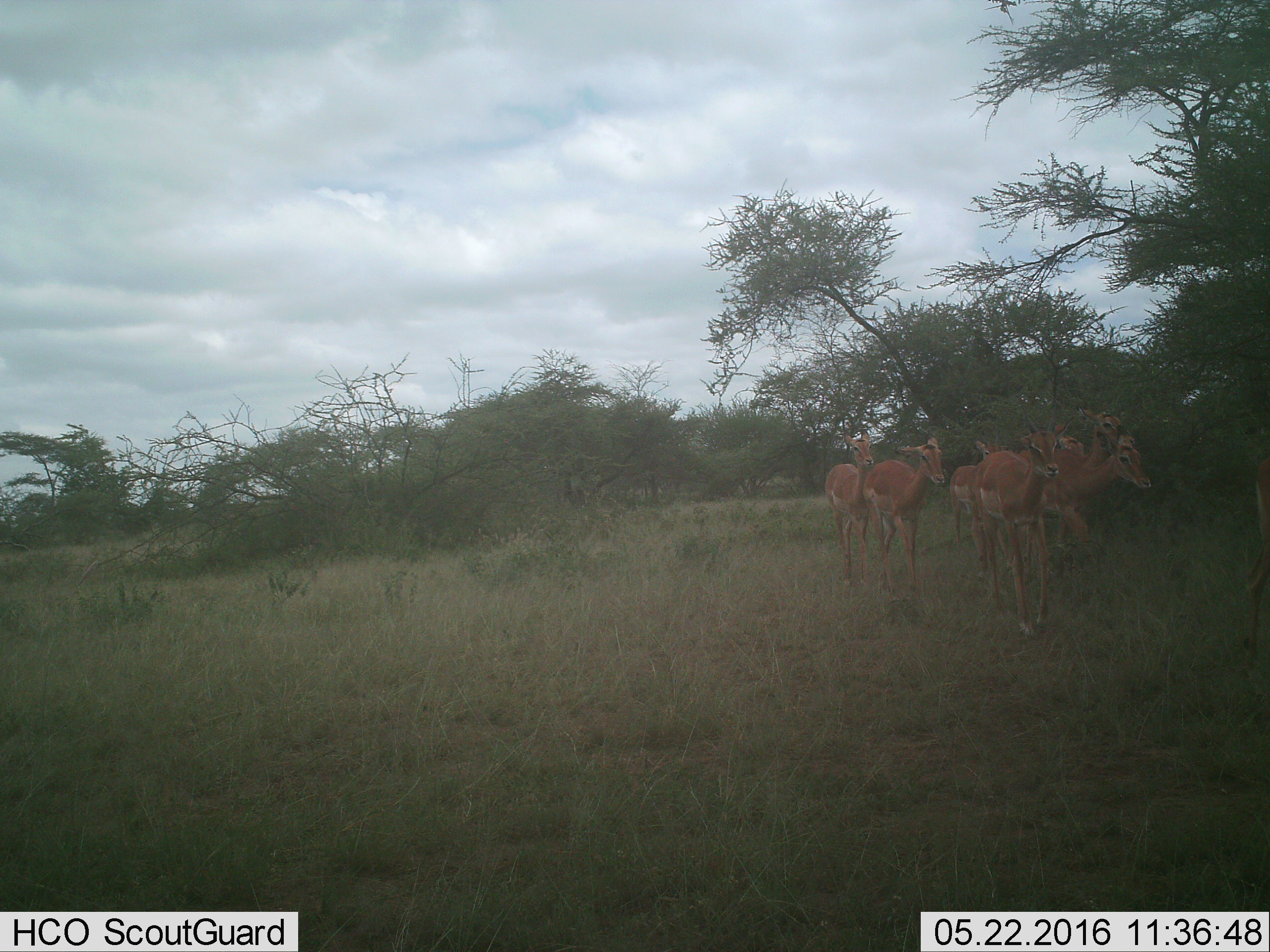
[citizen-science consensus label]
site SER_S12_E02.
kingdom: Animalia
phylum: Chordata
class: Mammalia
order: Artiodactyla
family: Bovidae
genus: Aepyceros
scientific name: Aepyceros melampus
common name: impala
Impala (Aepyceros melampus), count 7. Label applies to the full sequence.